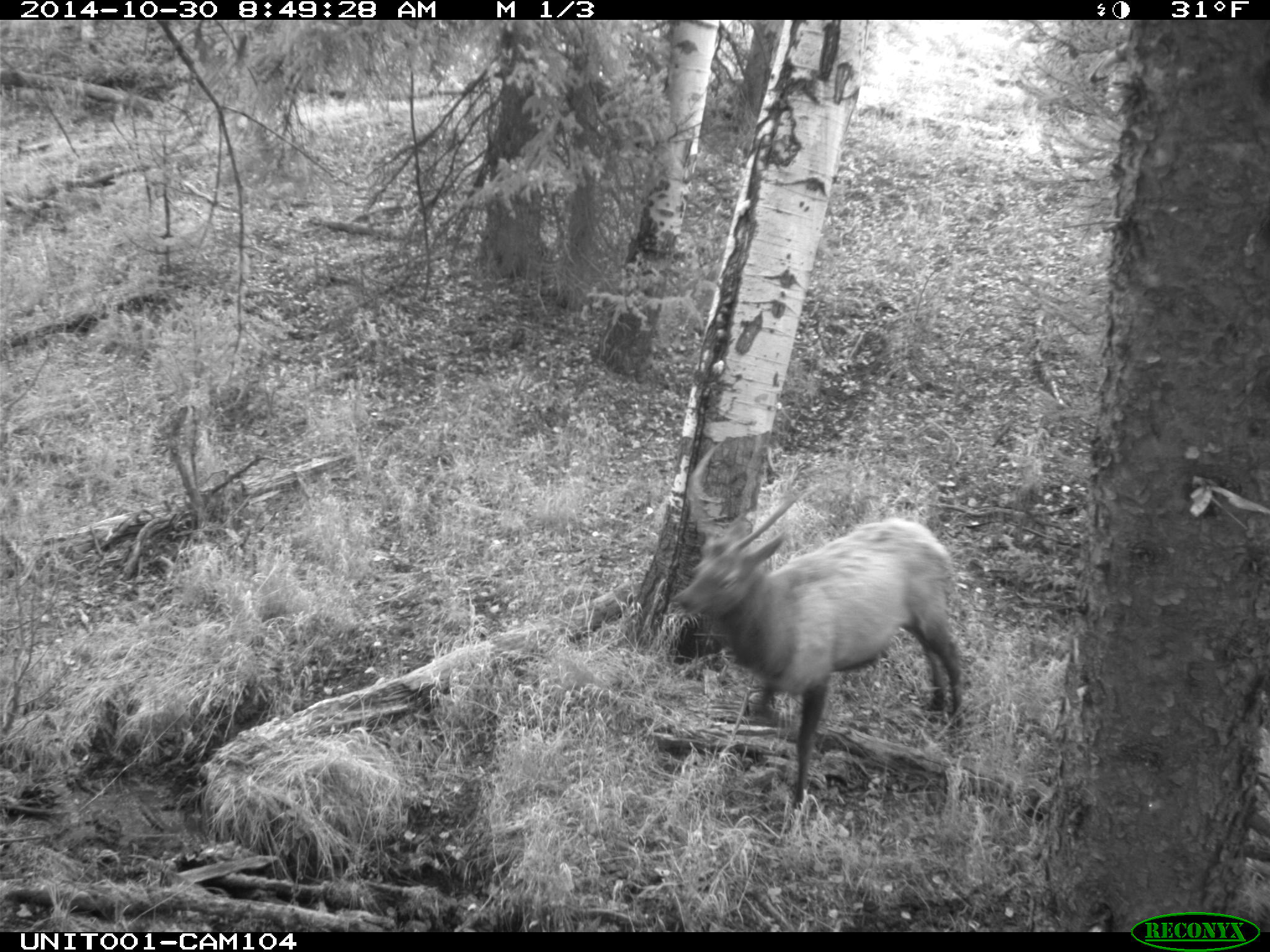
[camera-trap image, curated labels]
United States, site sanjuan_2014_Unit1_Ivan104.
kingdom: Animalia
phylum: Chordata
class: Mammalia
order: Artiodactyla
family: Cervidae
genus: Cervus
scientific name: Cervus elaphus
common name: red deer